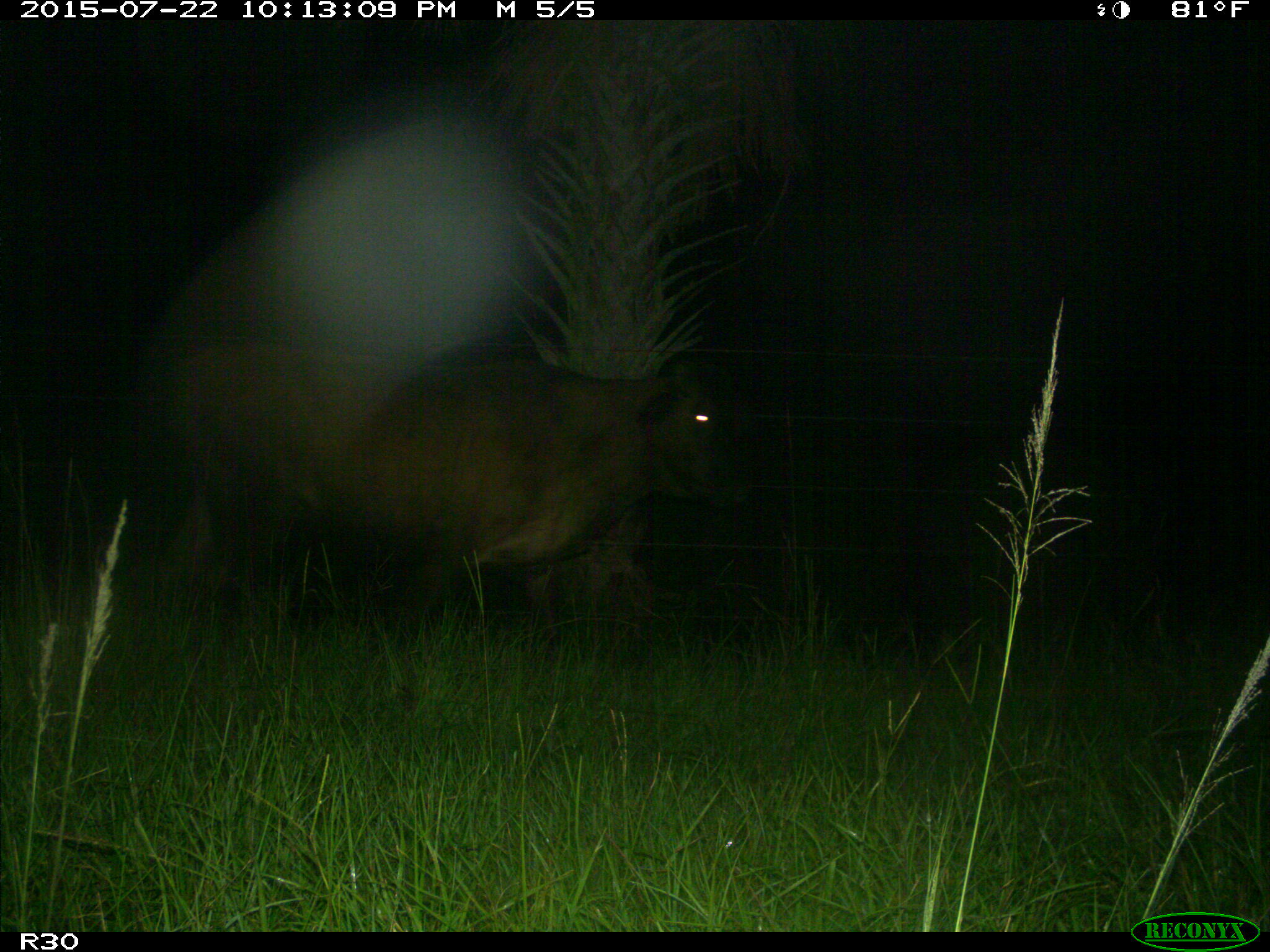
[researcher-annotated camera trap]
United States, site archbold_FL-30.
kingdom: Animalia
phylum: Chordata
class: Mammalia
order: Artiodactyla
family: Bovidae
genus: Bos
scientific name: Bos taurus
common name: domestic cow